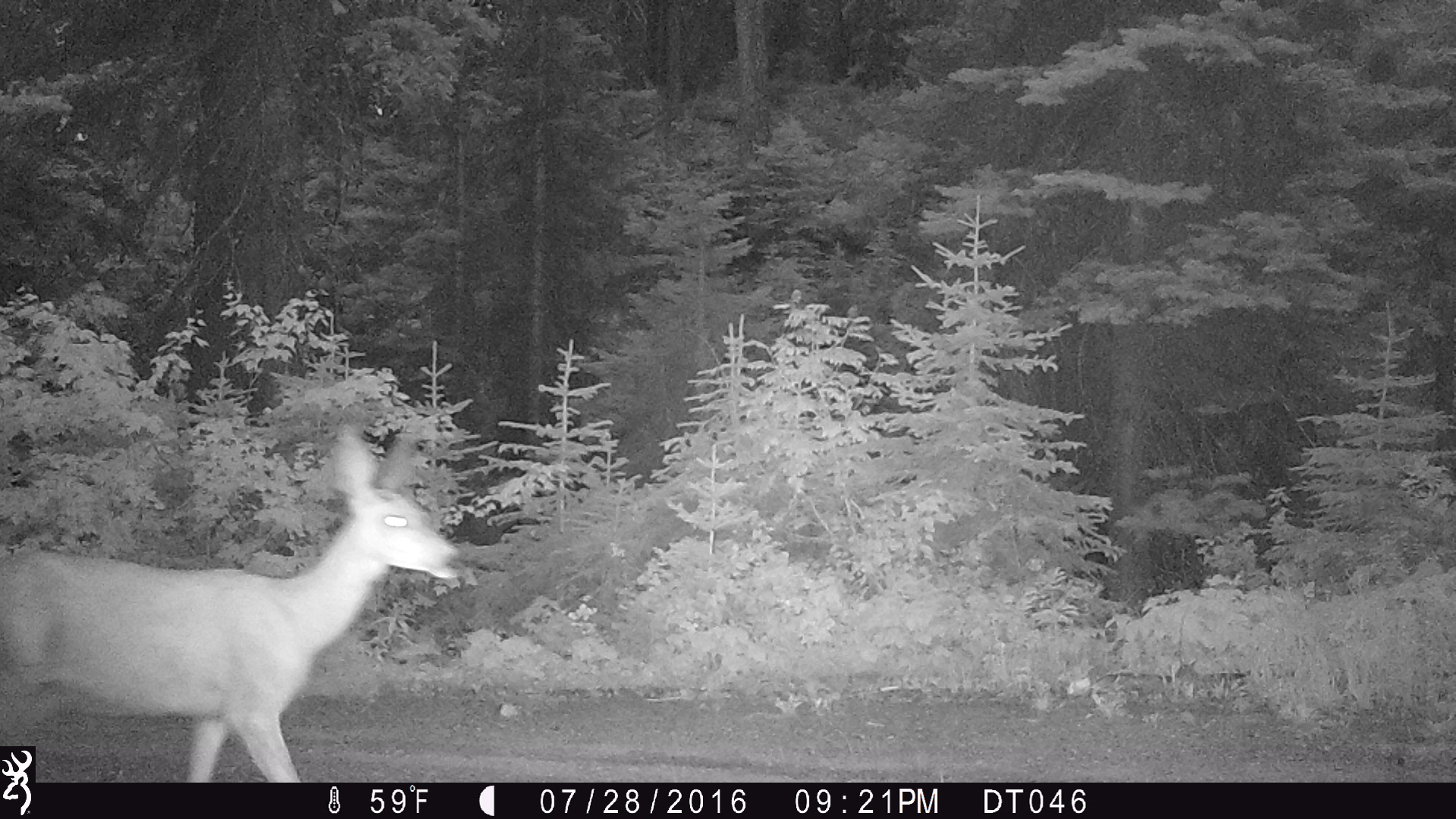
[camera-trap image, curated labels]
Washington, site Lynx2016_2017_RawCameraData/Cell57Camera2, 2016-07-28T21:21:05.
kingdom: Animalia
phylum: Chordata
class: Mammalia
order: Artiodactyla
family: Cervidae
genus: Odocoileus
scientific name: Odocoileus hemionus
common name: mule deer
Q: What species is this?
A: Odocoileus hemionus (mule deer).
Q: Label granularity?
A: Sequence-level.